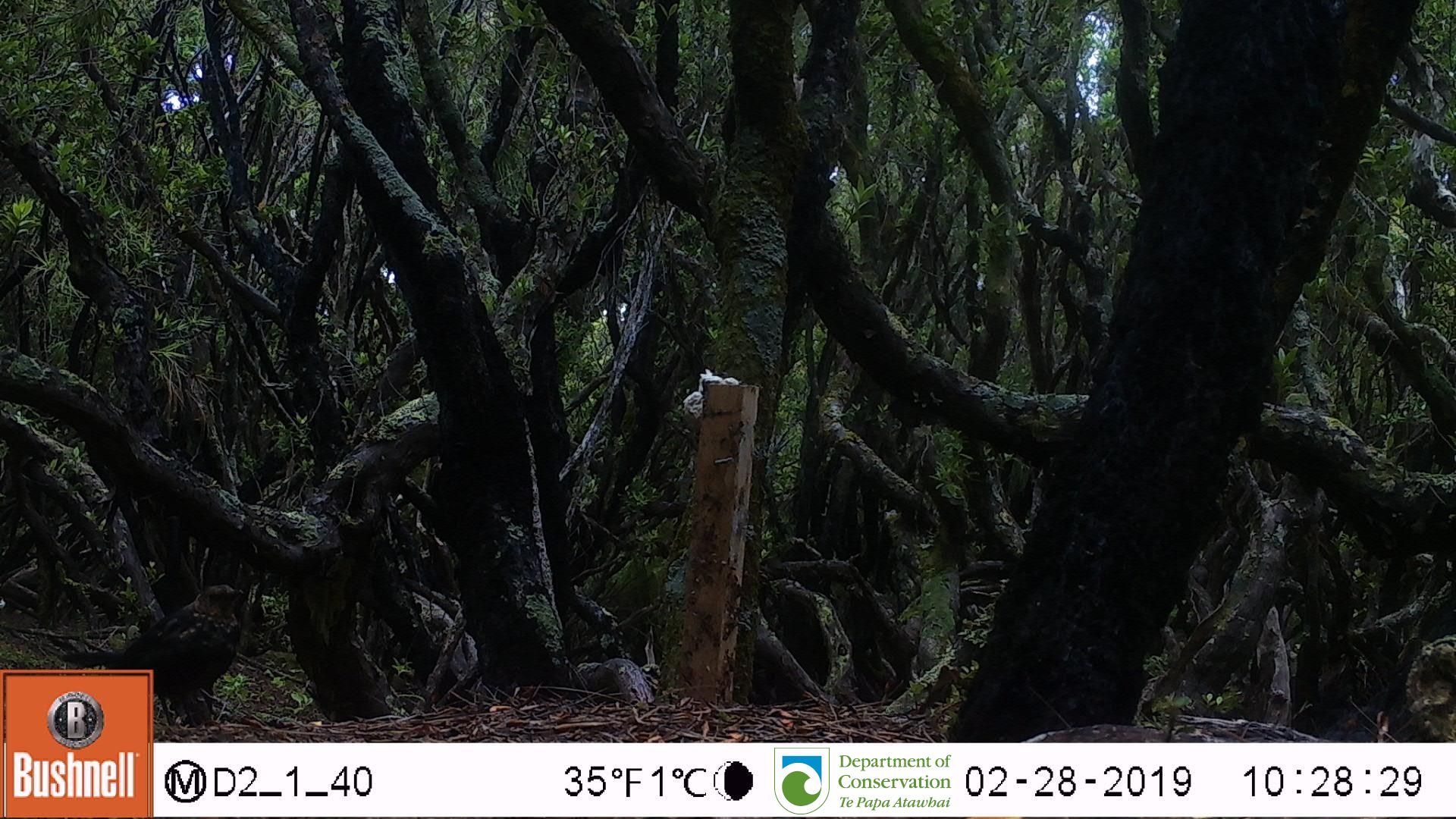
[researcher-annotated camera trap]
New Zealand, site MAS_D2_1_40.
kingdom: Animalia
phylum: Chordata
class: Aves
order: Passeriformes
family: Turdidae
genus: Turdus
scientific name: Turdus merula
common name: eurasian blackbird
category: blackbird